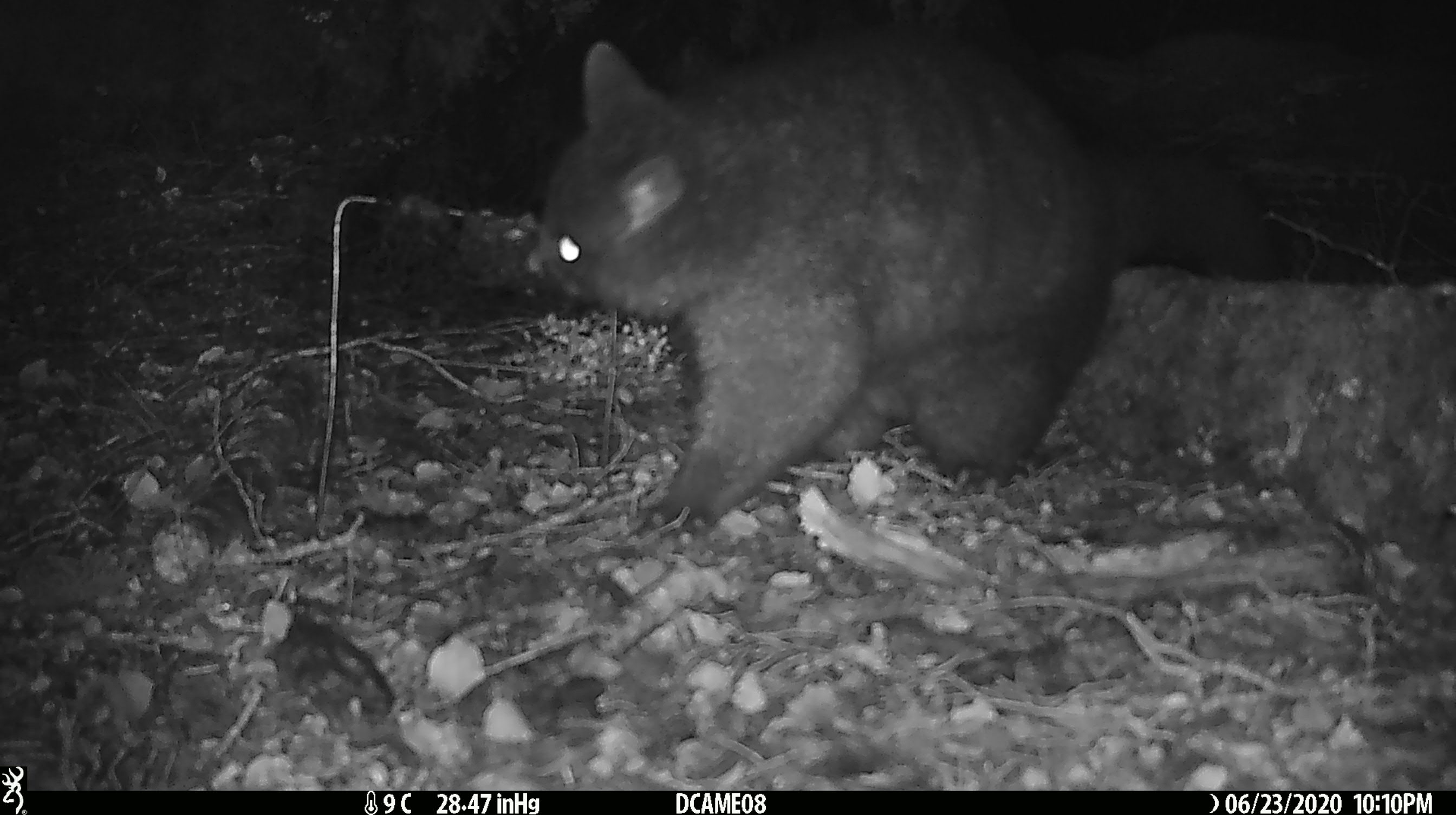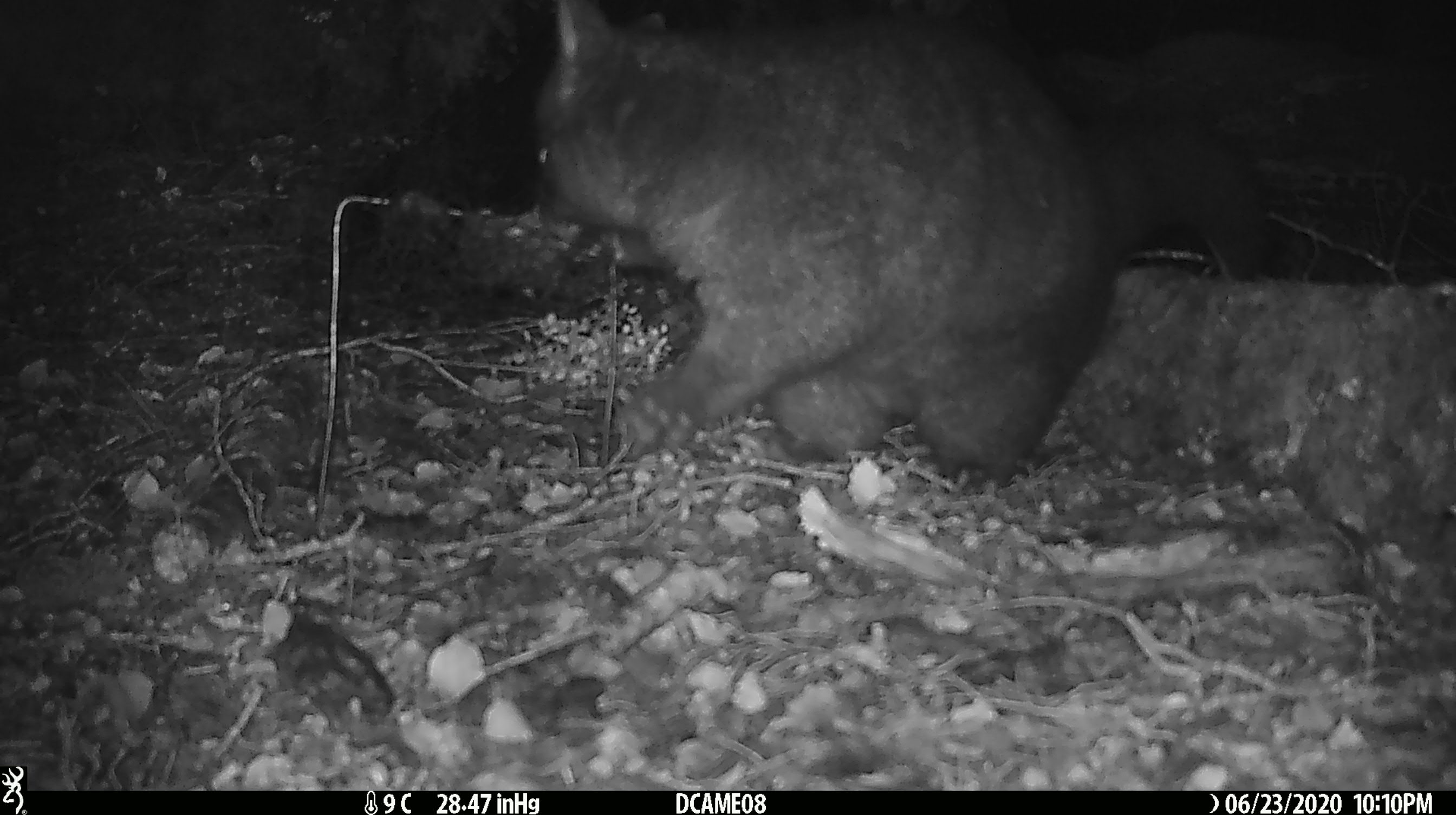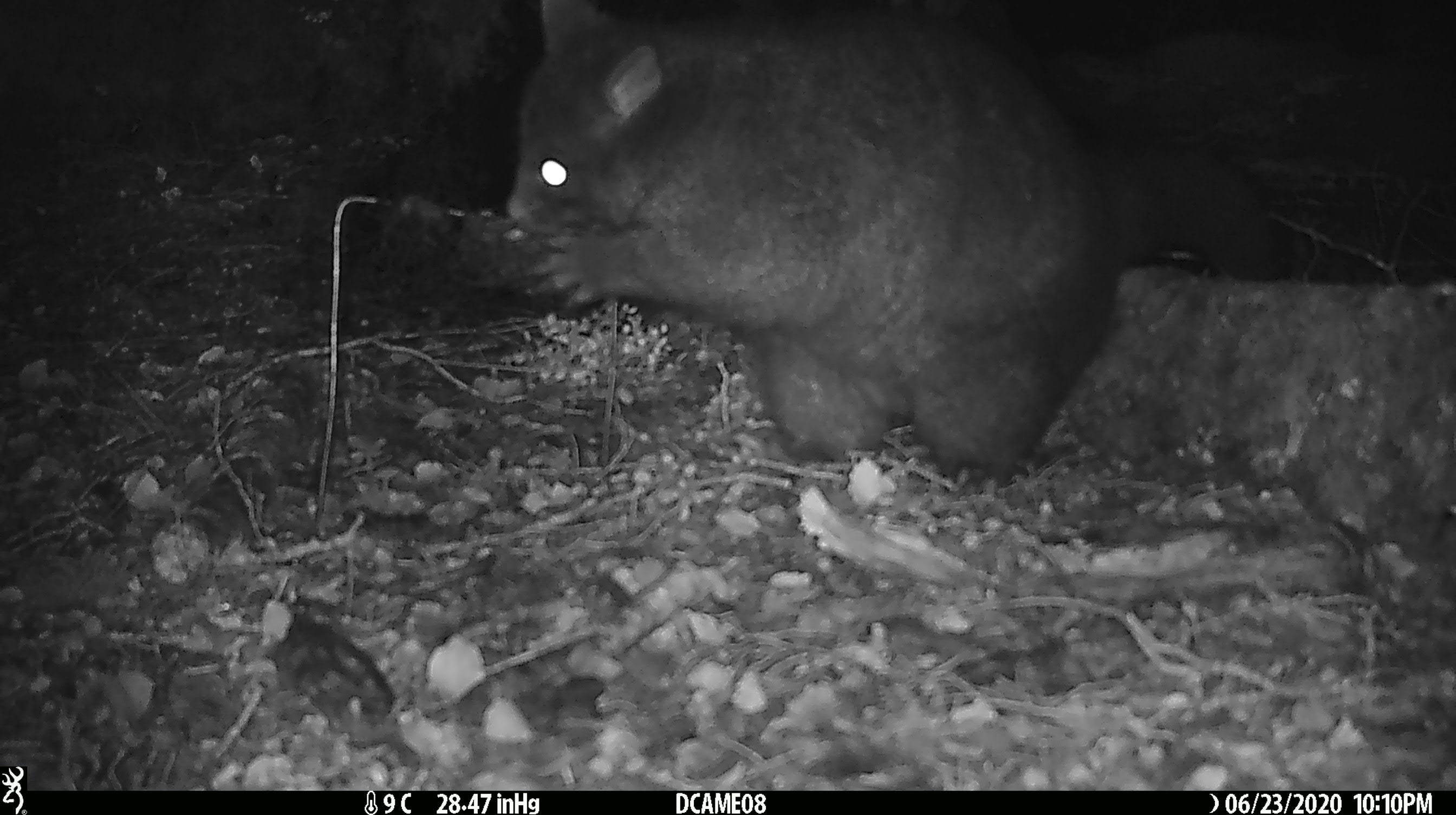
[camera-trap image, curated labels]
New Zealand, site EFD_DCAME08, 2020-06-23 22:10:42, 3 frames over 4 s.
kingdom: Animalia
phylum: Chordata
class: Mammalia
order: Diprotodontia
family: Phalangeridae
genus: Trichosurus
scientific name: Trichosurus vulpecula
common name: common brushtail possum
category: possum